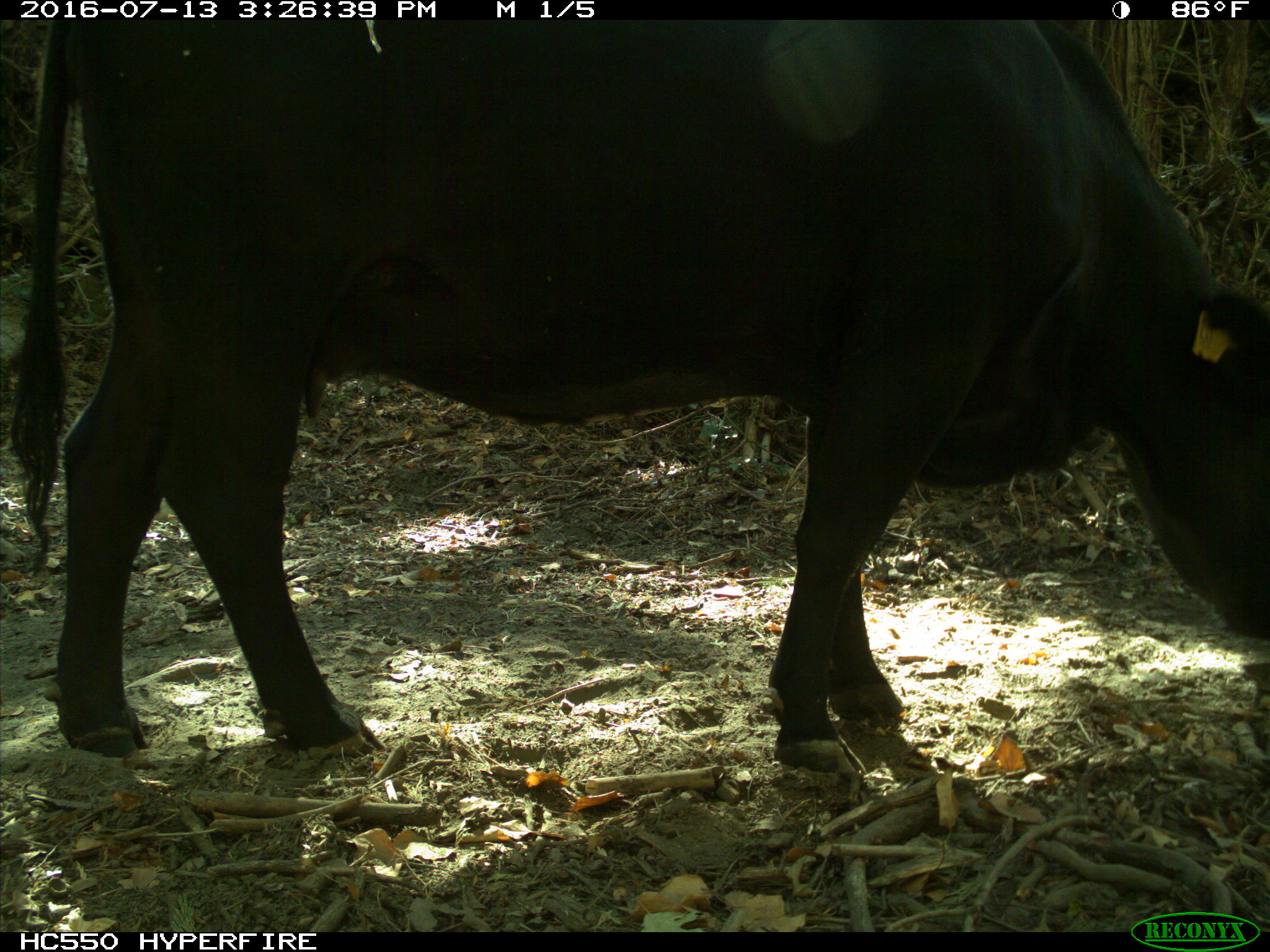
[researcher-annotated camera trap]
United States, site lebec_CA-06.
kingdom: Animalia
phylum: Chordata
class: Mammalia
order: Artiodactyla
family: Bovidae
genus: Bos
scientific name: Bos taurus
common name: domestic cow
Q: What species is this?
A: Bos taurus (domestic cow).